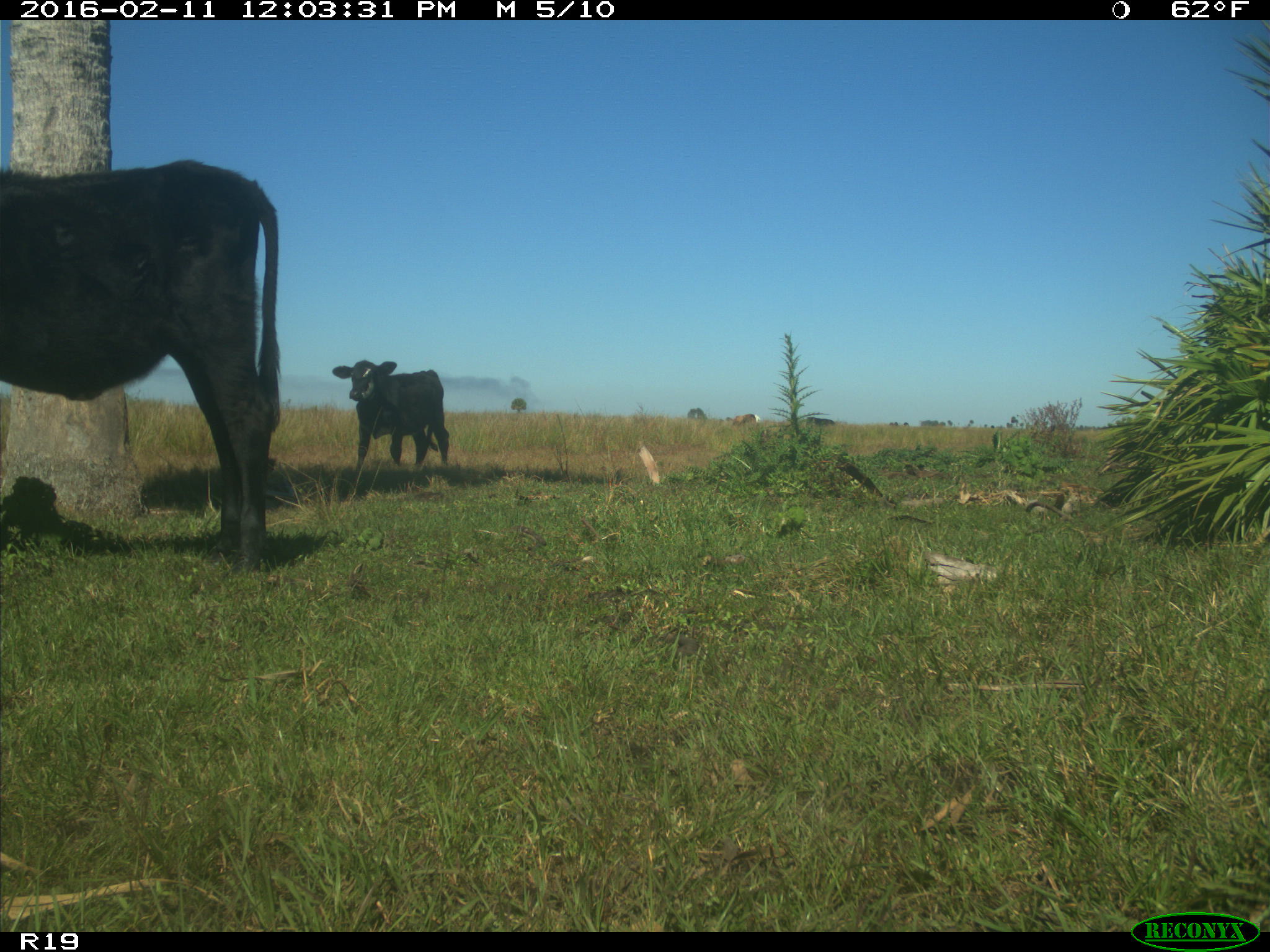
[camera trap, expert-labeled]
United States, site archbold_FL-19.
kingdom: Animalia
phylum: Chordata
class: Mammalia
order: Artiodactyla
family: Bovidae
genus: Bos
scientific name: Bos taurus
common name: domestic cow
Bos taurus (domestic cow).